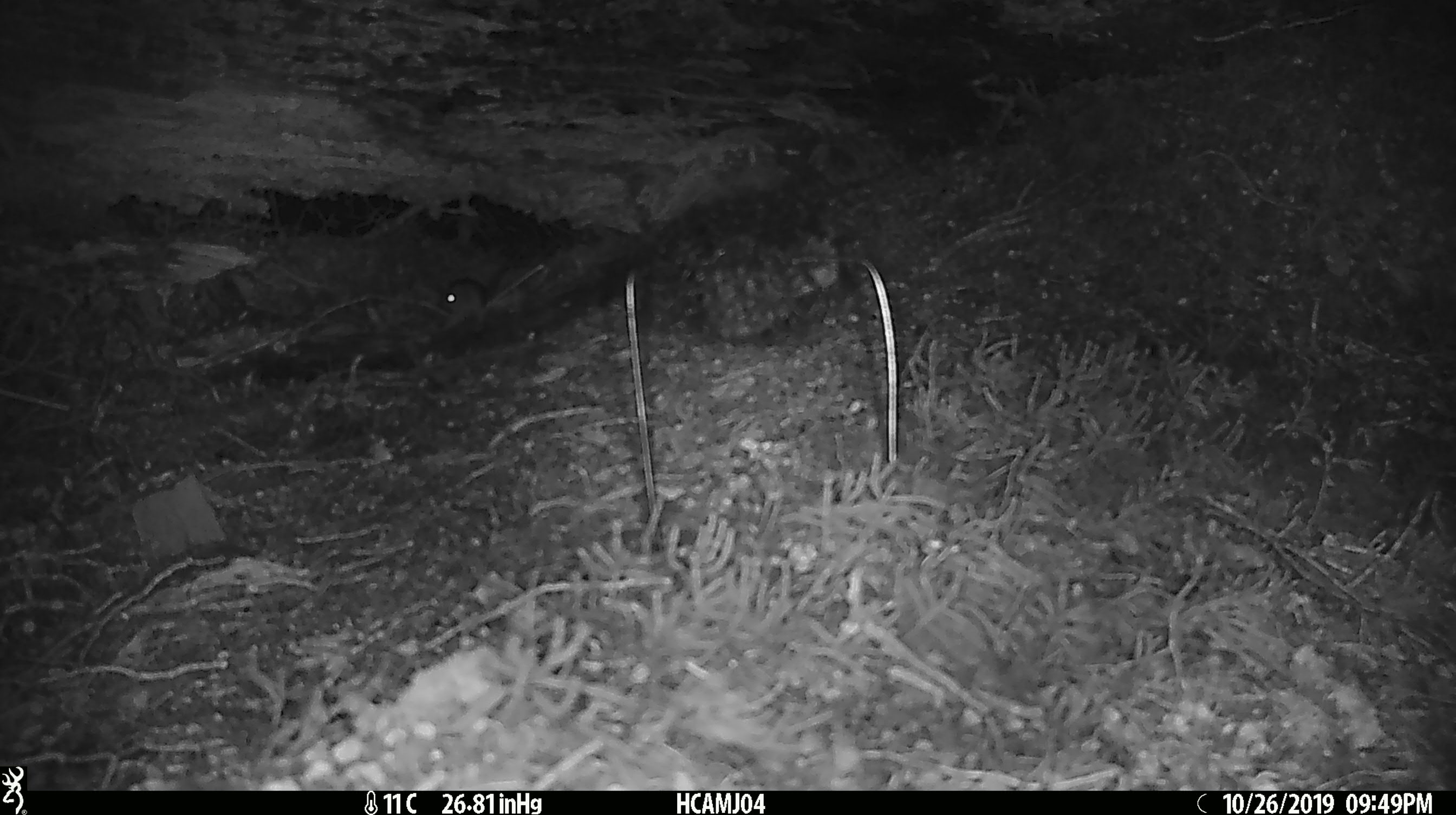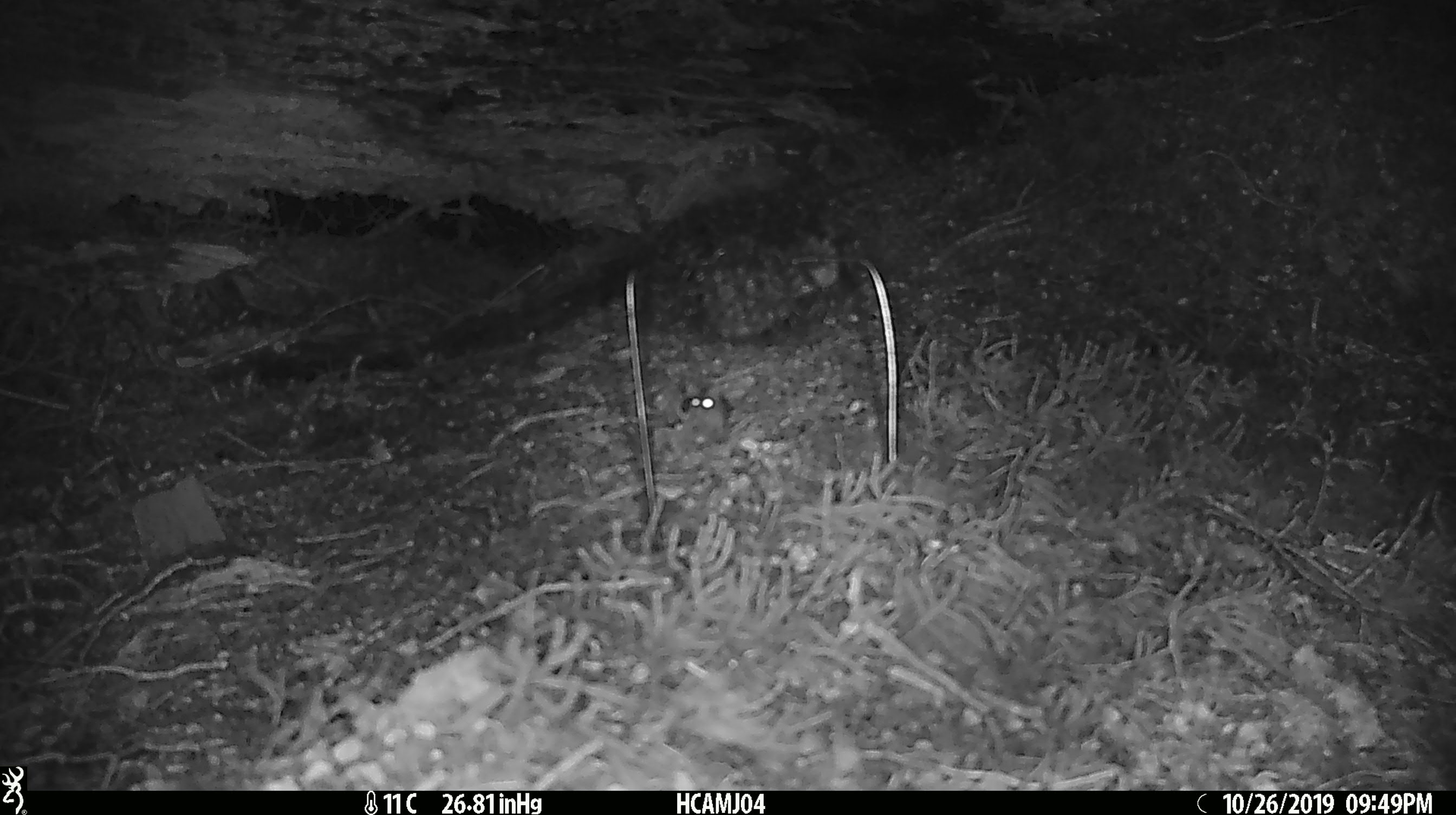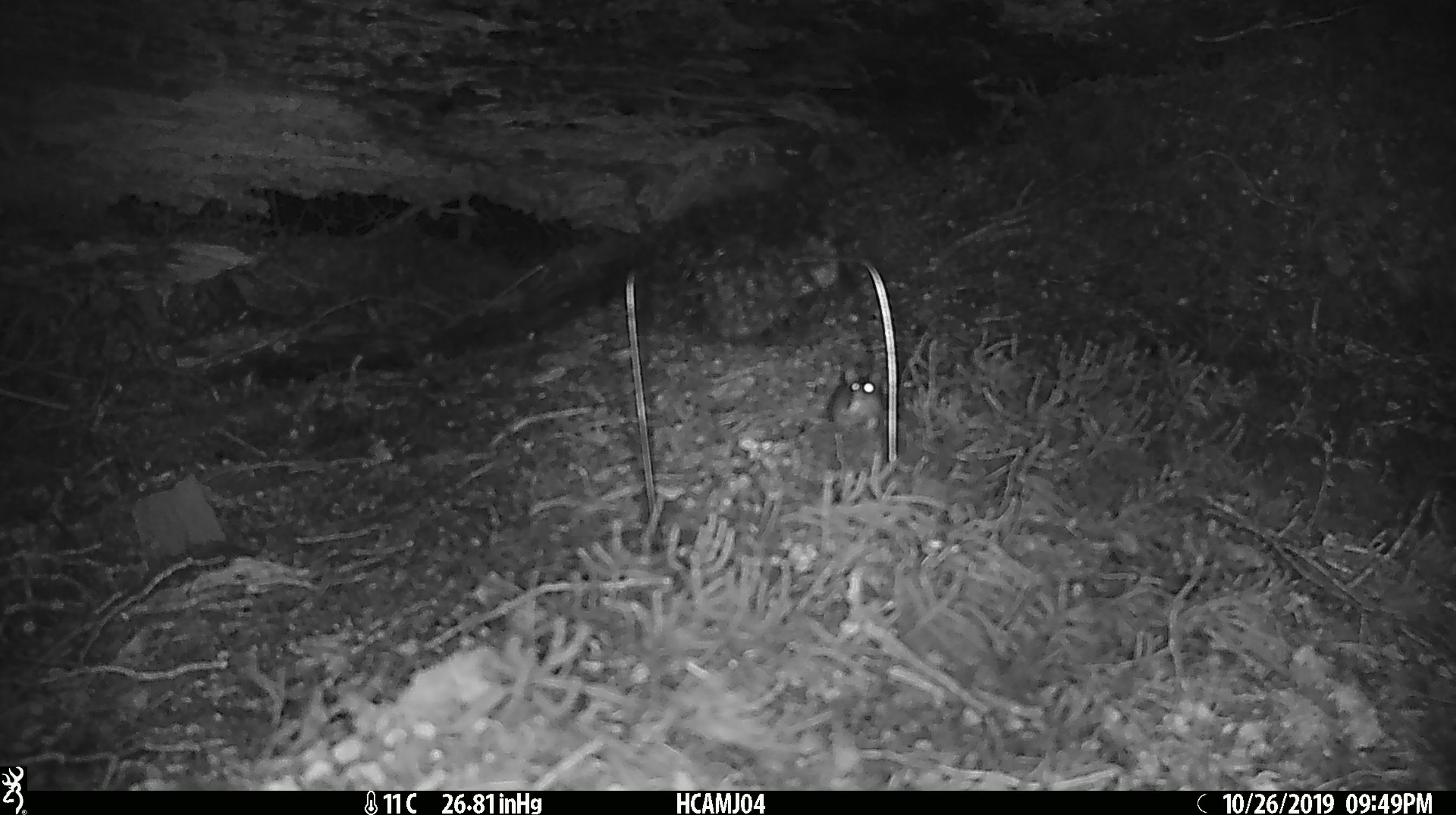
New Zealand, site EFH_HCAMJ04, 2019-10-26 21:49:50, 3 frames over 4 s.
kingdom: Animalia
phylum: Chordata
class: Mammalia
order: Rodentia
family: Muridae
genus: Mus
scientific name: Mus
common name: mouse